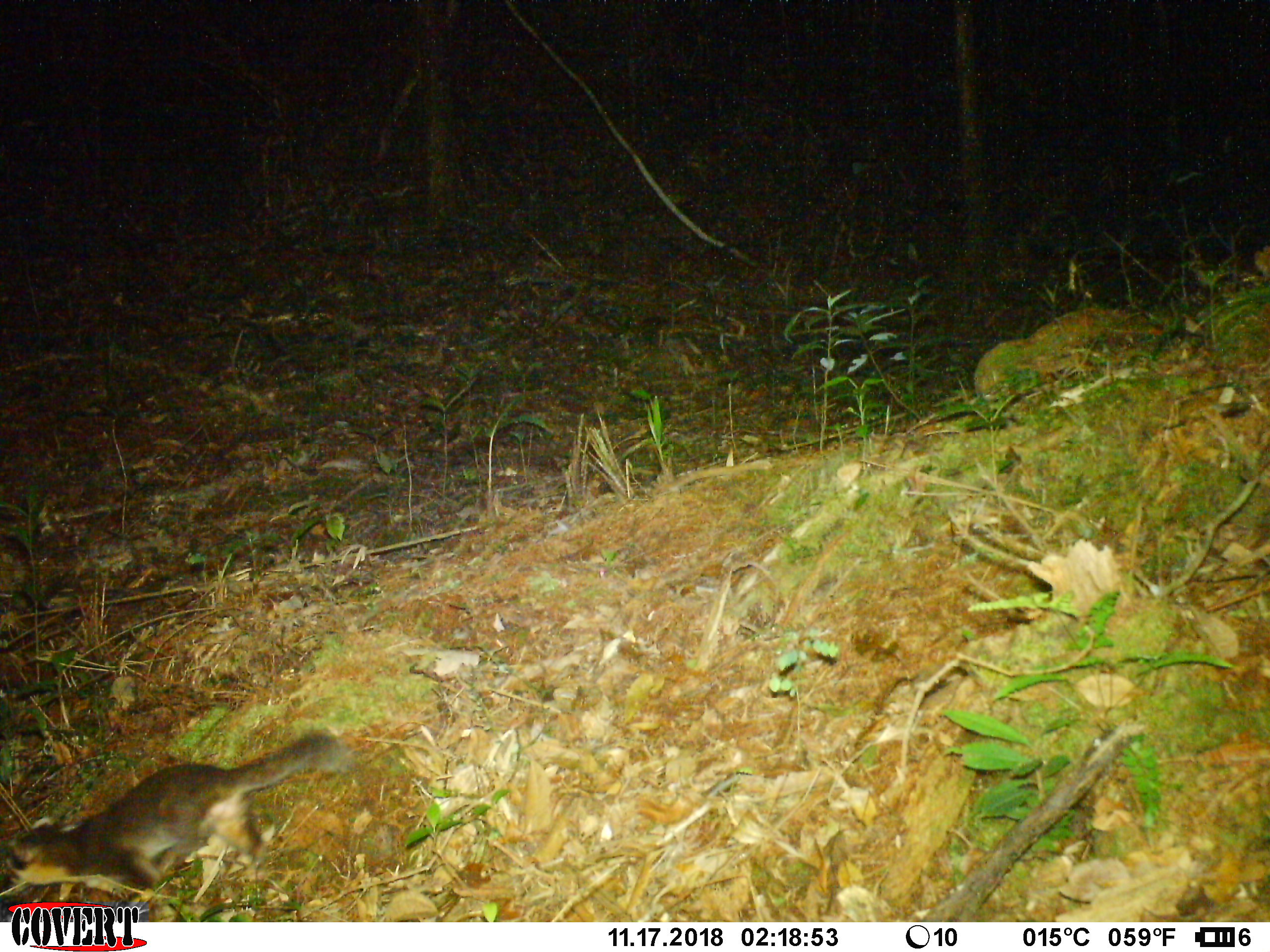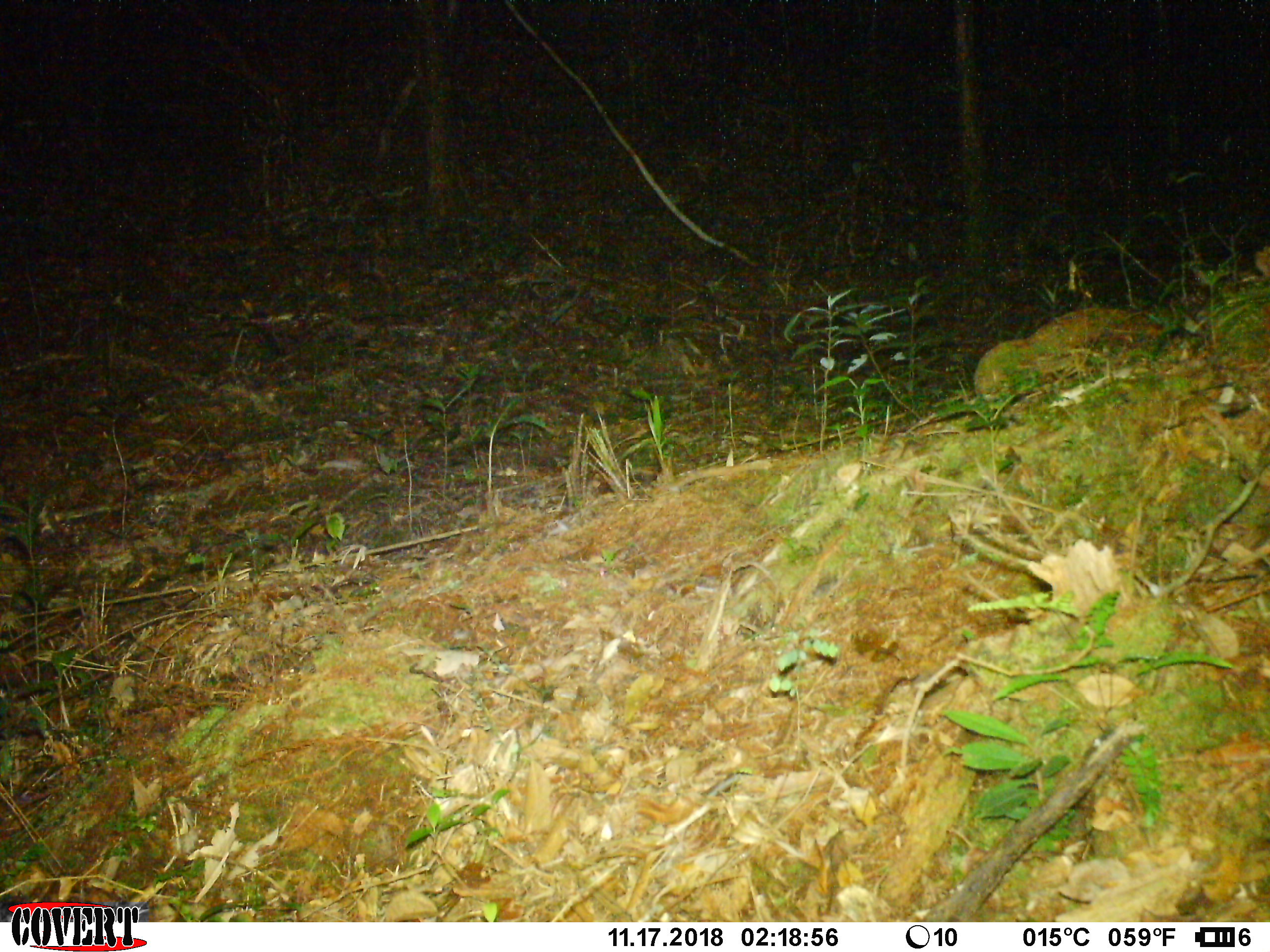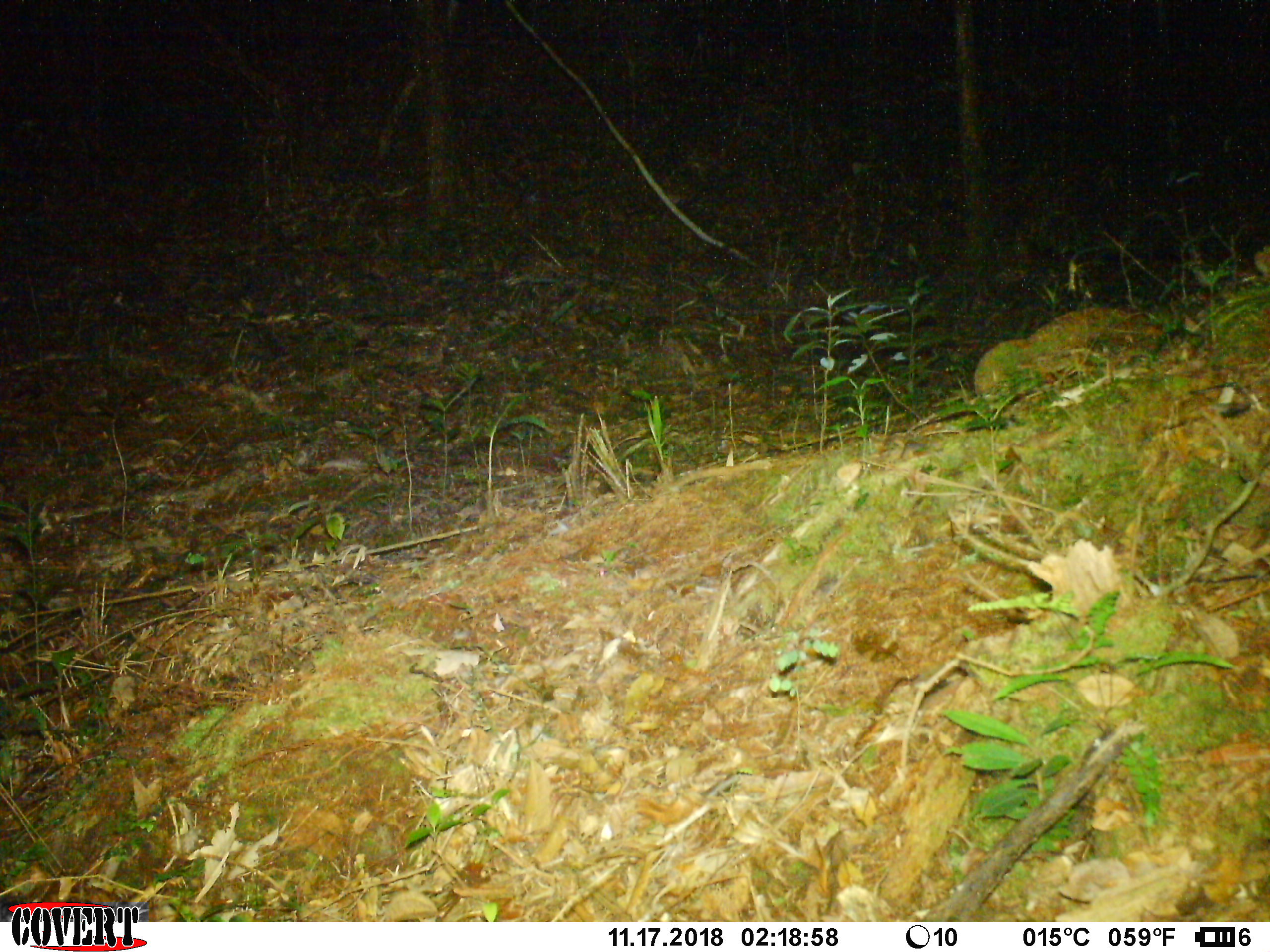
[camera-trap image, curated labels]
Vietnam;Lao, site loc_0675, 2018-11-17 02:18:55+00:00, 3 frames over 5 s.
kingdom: Animalia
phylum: Chordata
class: Mammalia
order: Carnivora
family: Mustelidae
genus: Melogale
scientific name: Melogale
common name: ferret badger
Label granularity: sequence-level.